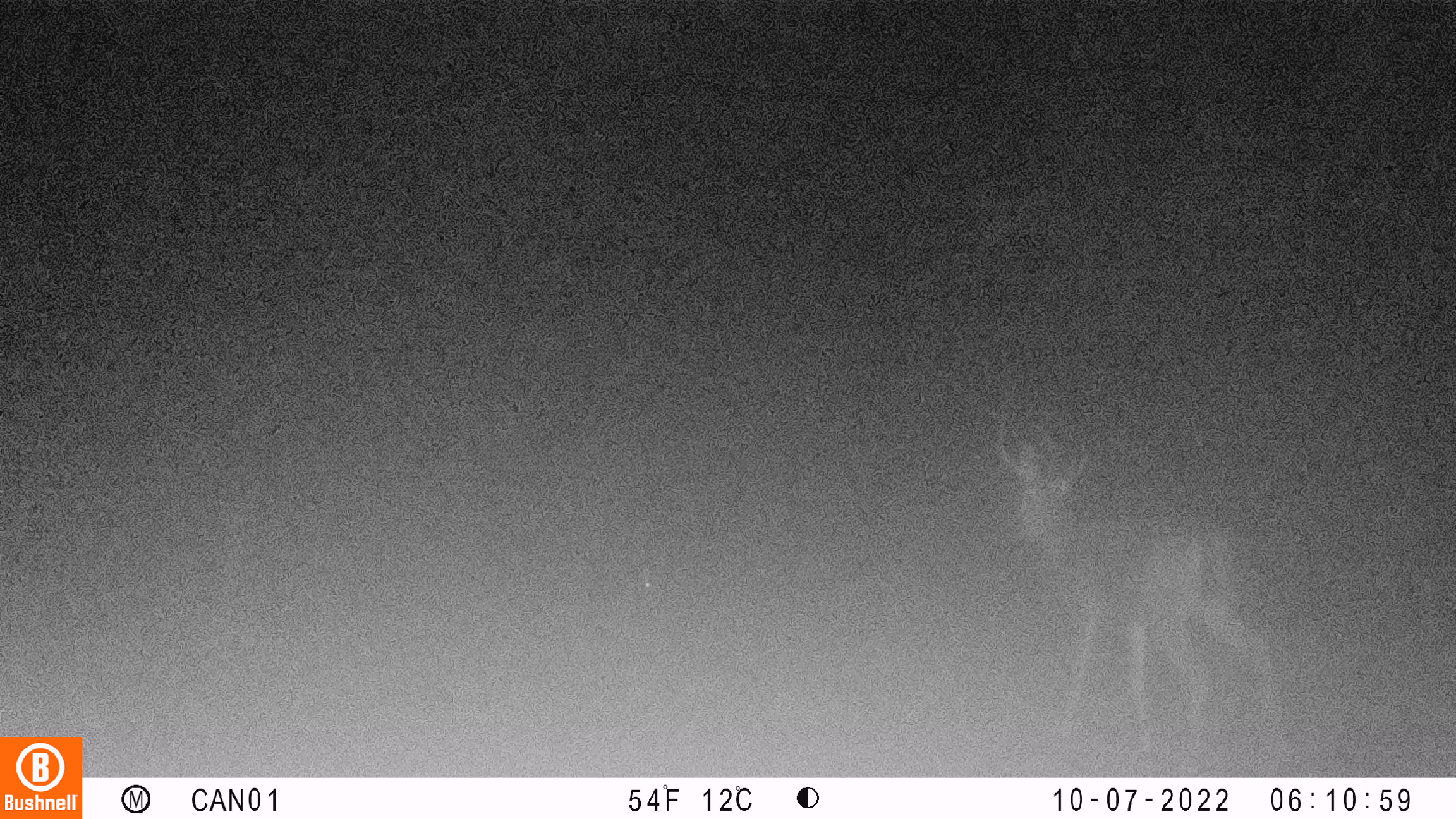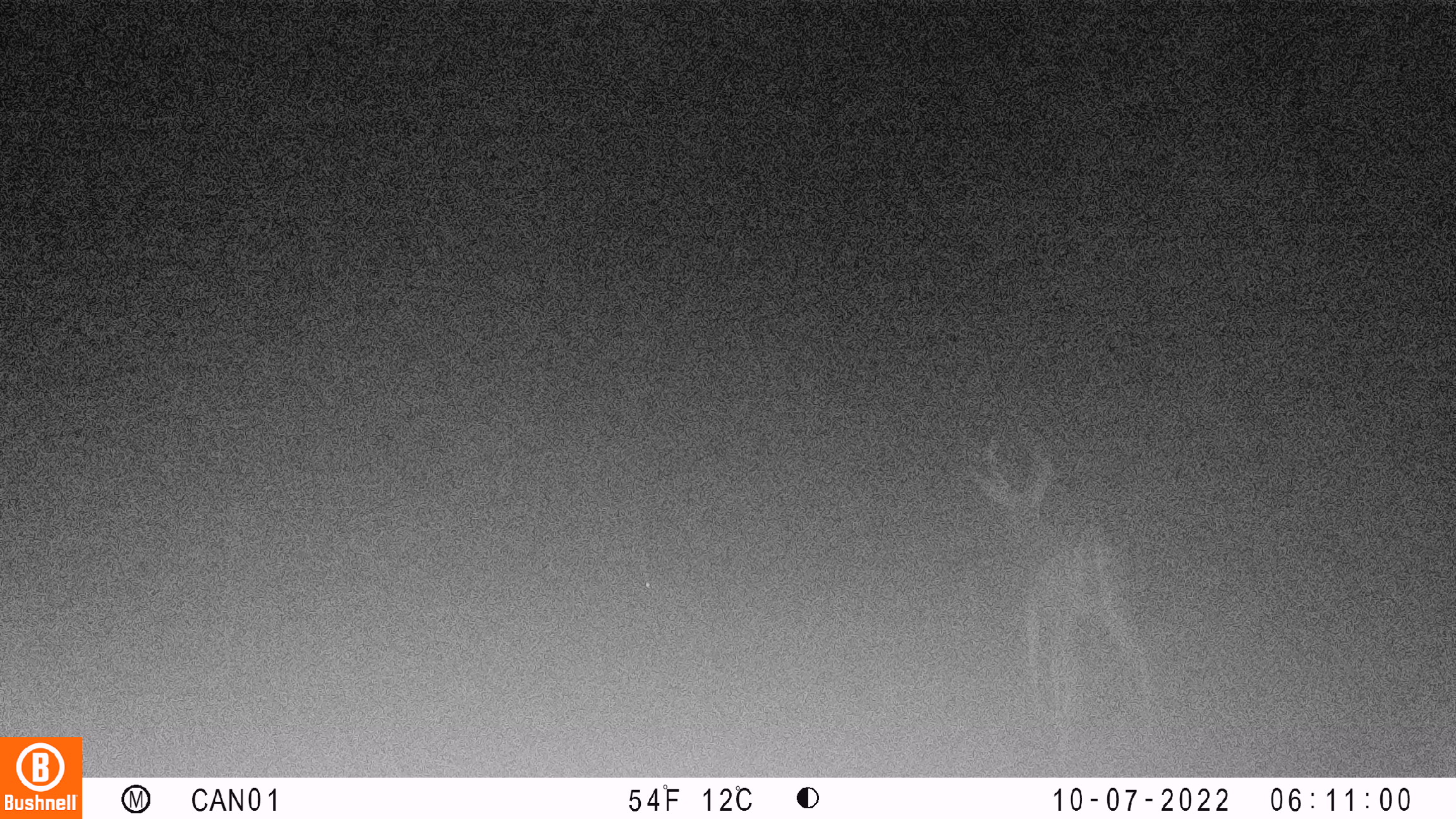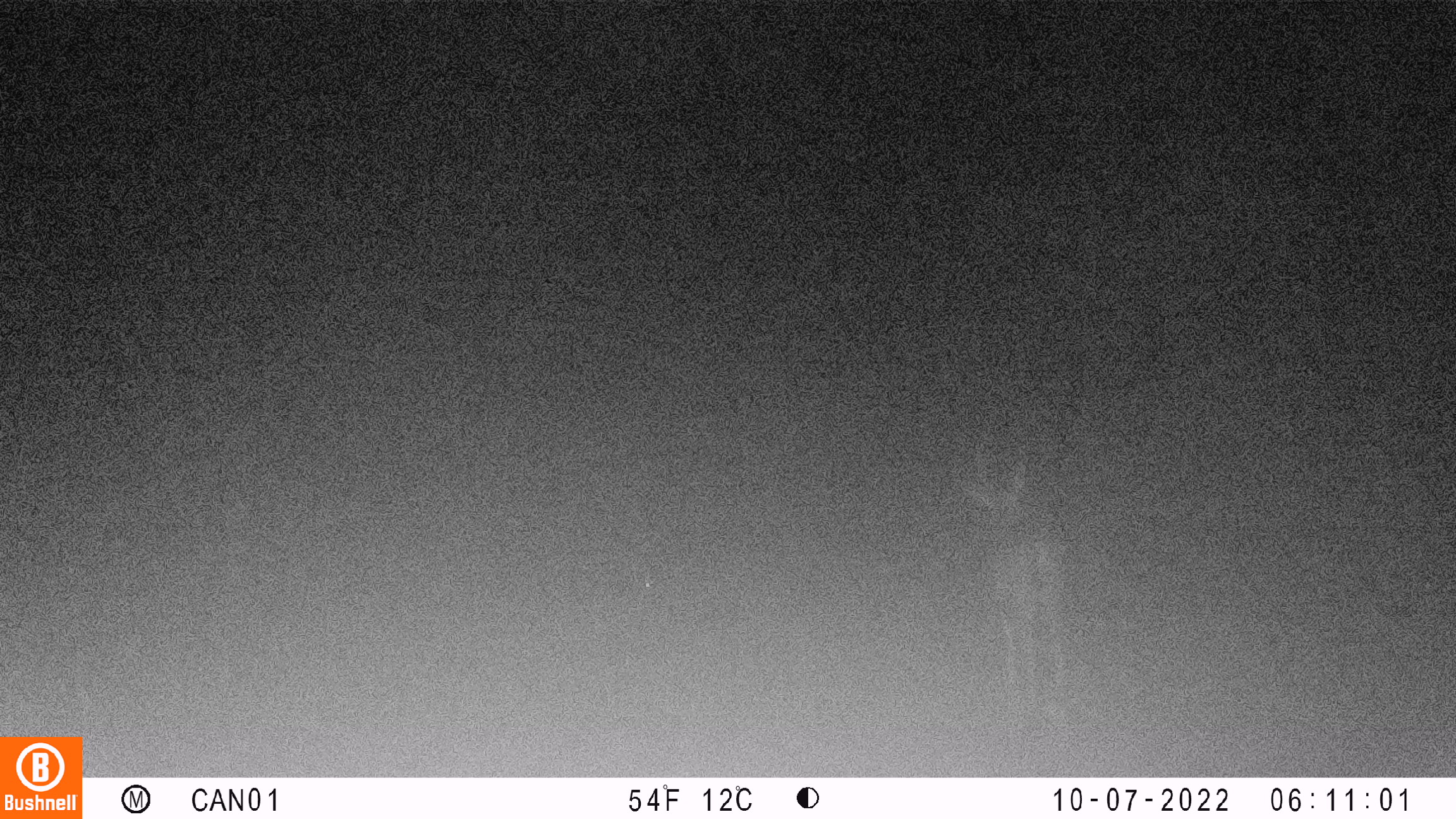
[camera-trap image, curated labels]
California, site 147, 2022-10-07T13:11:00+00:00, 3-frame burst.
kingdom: Animalia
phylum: Chordata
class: Mammalia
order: Artiodactyla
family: Cervidae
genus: Odocoileus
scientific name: Odocoileus hemionus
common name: mule deer